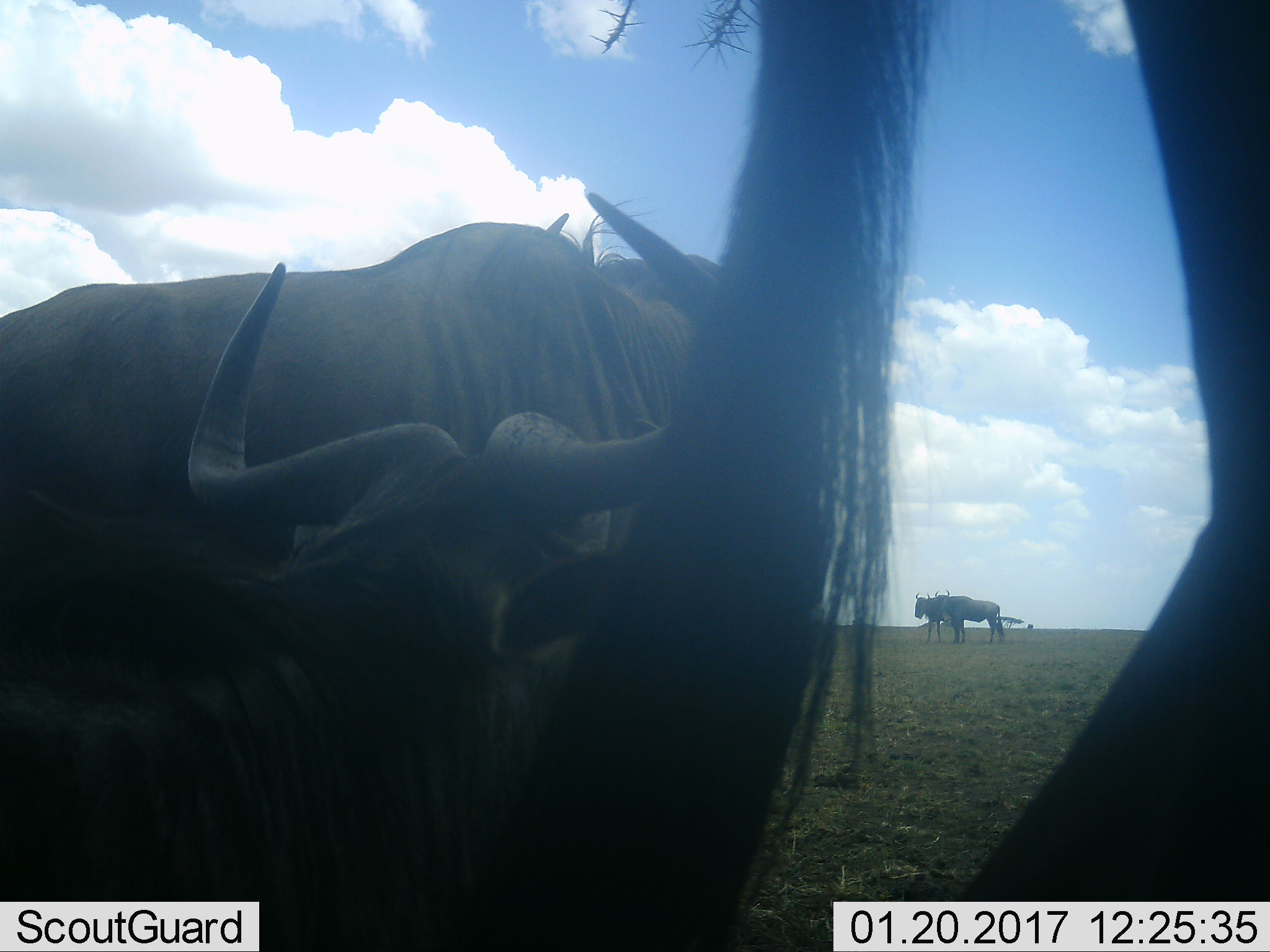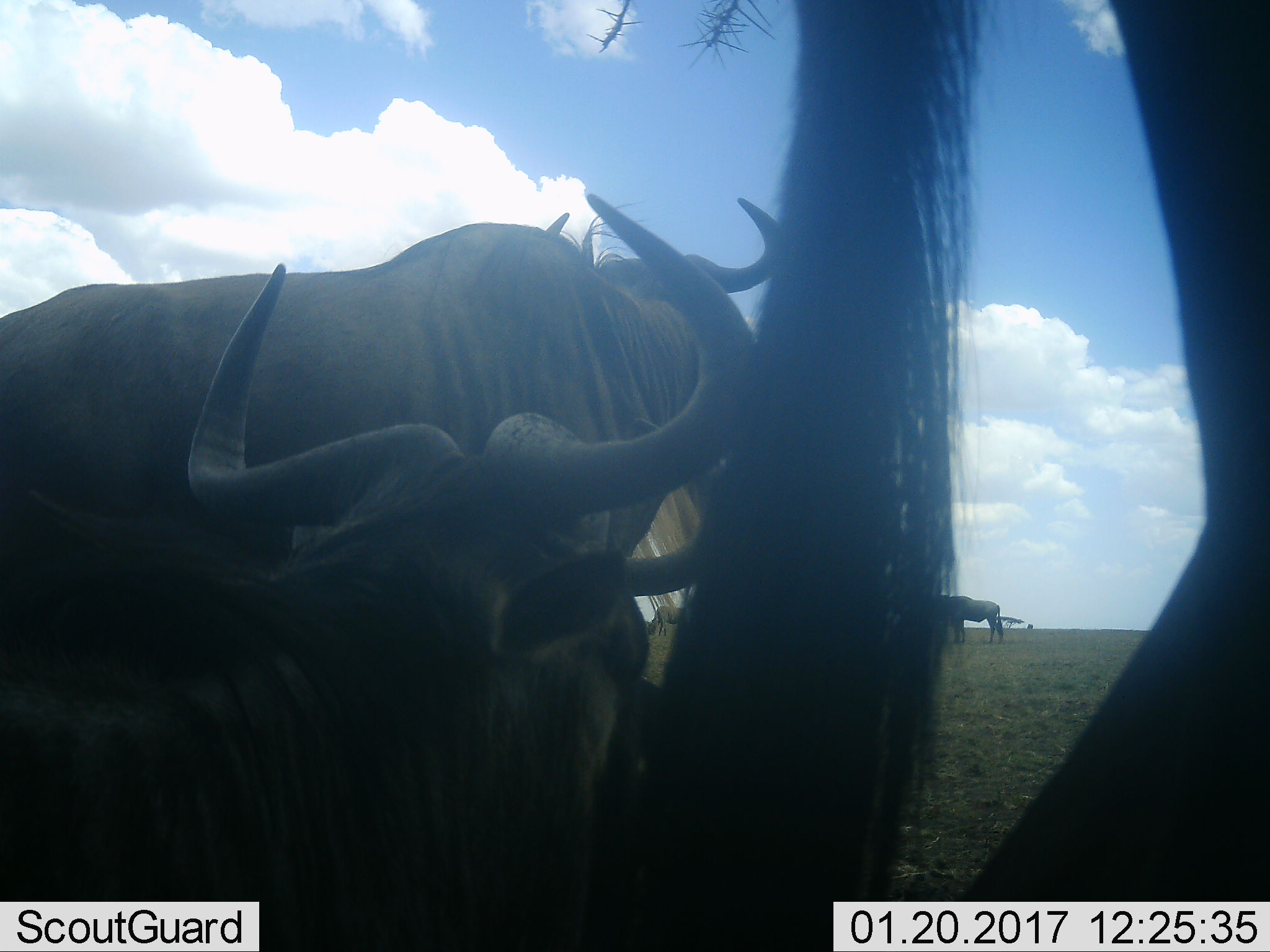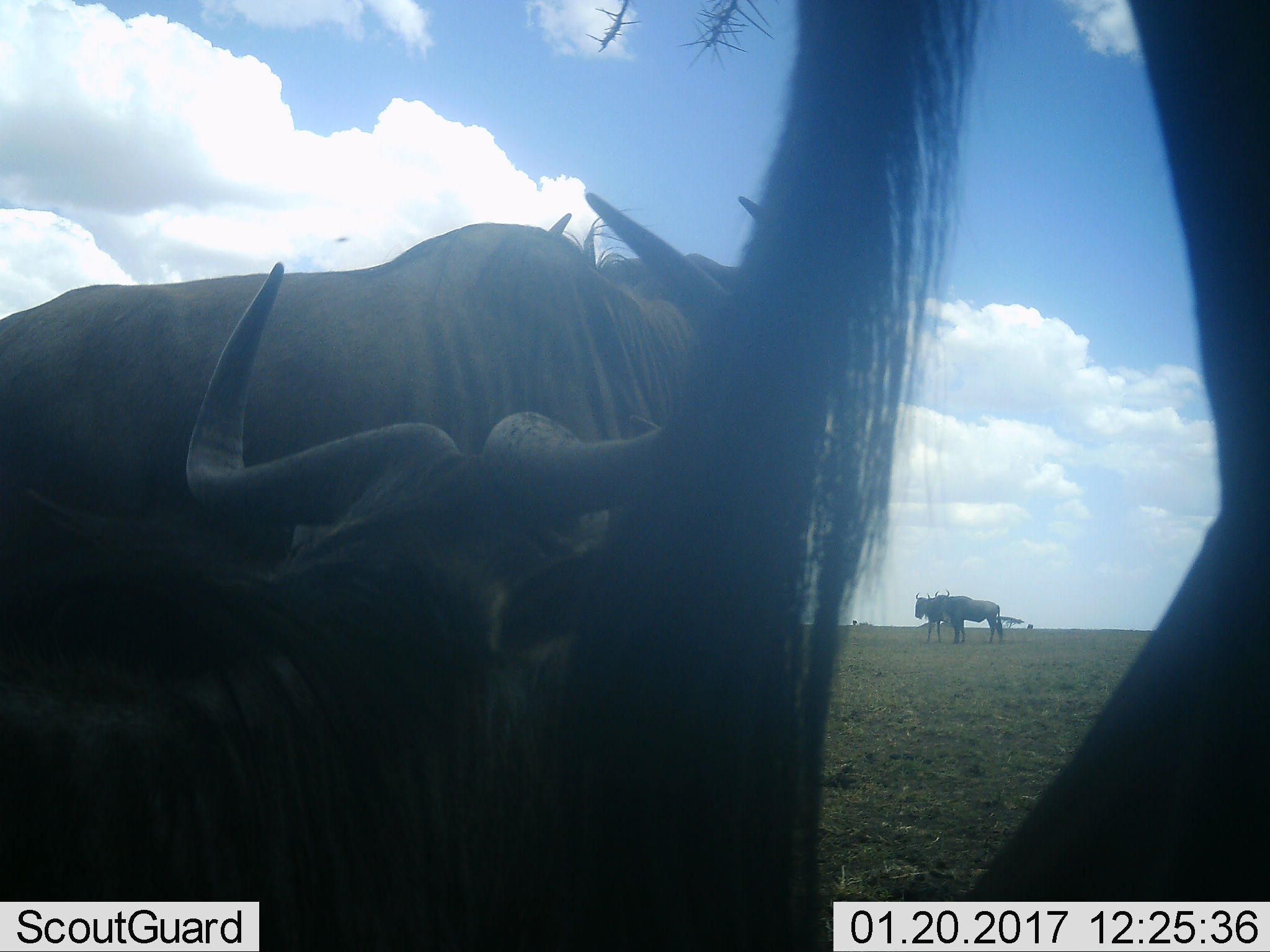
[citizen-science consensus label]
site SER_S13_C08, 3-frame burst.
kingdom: Animalia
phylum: Chordata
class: Mammalia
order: Artiodactyla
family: Bovidae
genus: Connochaetes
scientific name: Connochaetes taurinus taurinus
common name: blue wildebeest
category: wildebeestblue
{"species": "wildebeestblue (blue wildebeest) (Connochaetes taurinus taurinus)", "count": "5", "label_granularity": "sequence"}